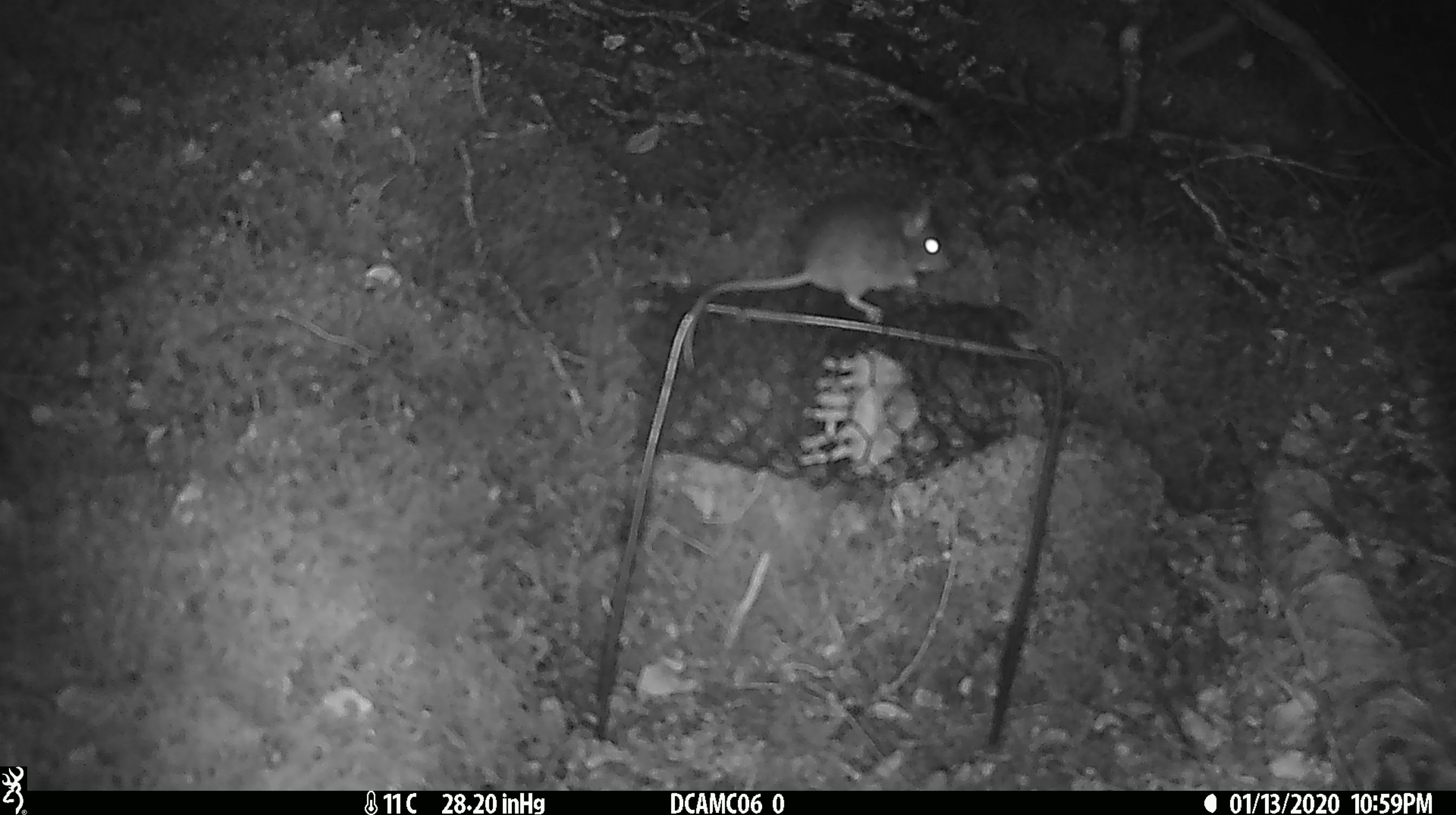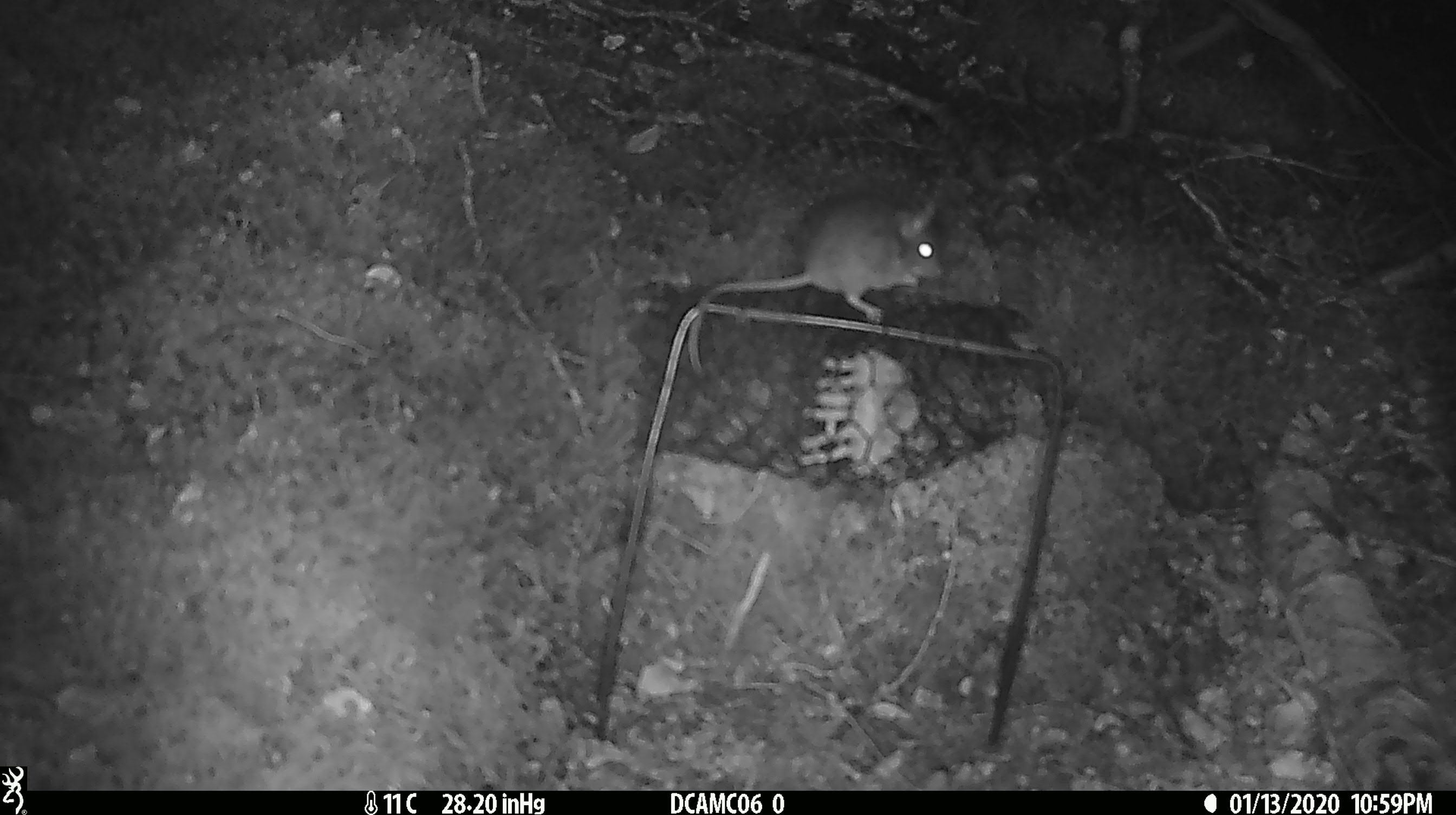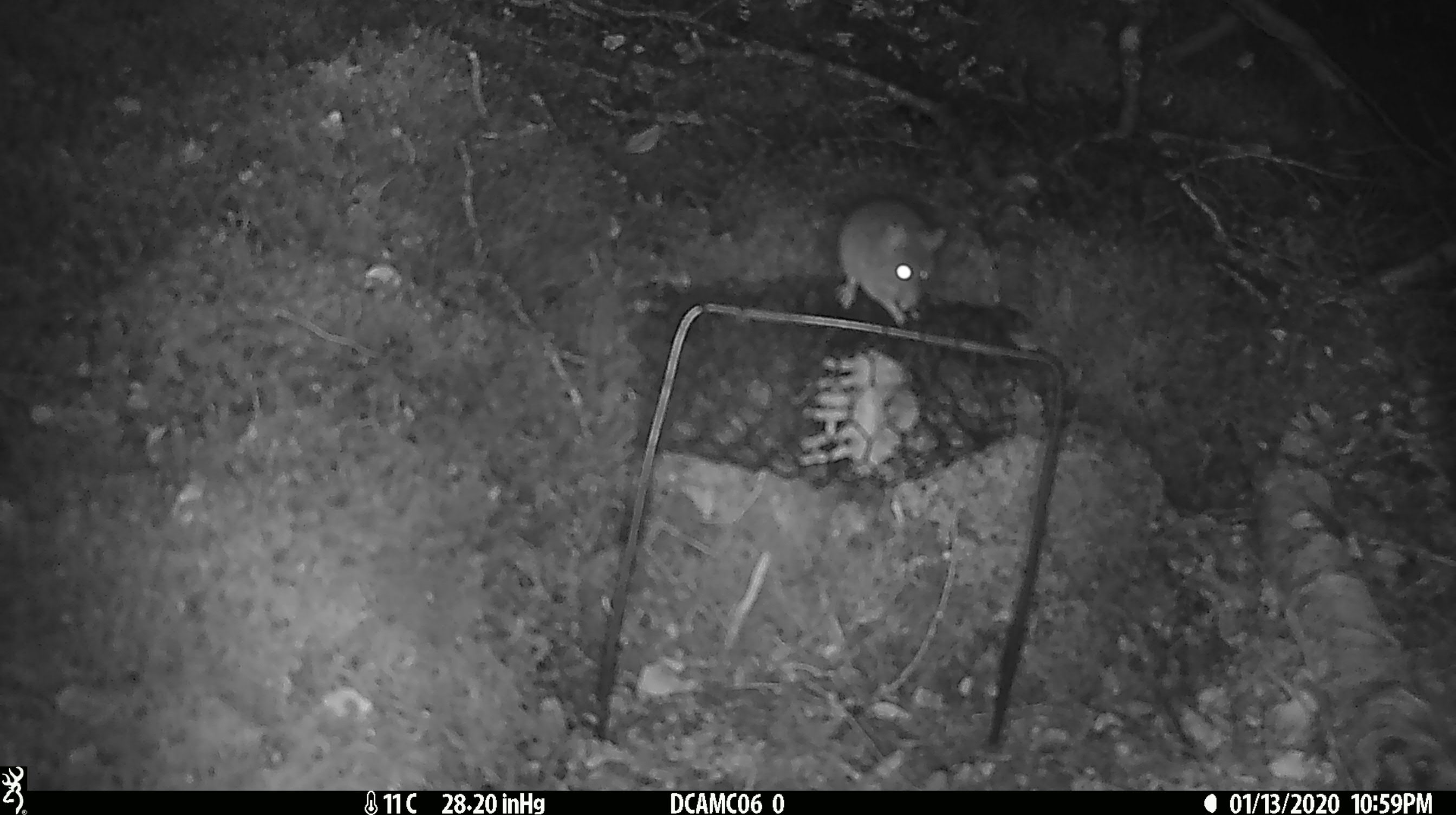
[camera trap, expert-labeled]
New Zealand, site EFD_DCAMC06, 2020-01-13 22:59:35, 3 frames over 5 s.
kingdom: Animalia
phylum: Chordata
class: Mammalia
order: Rodentia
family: Muridae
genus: Mus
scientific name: Mus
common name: mouse